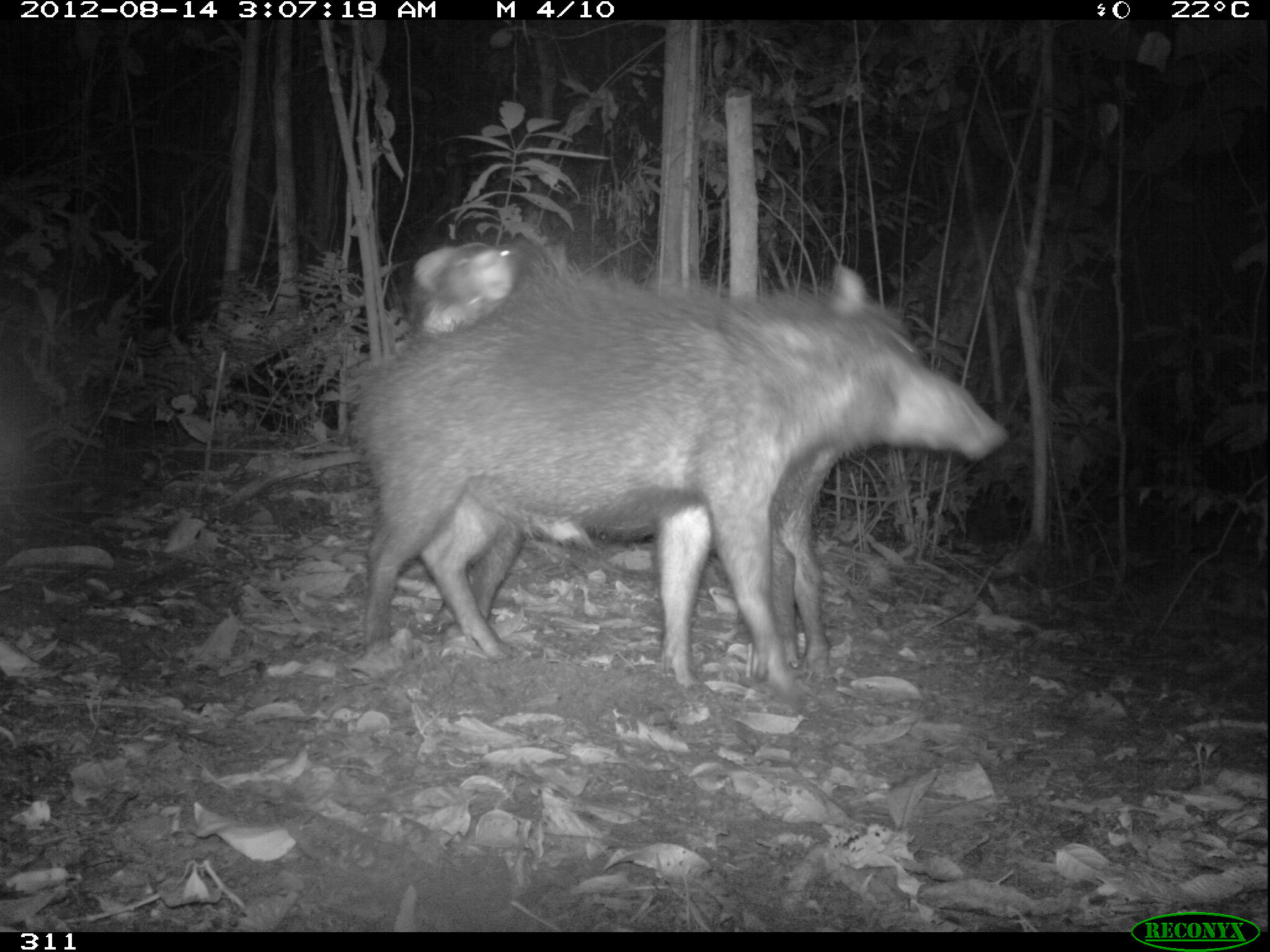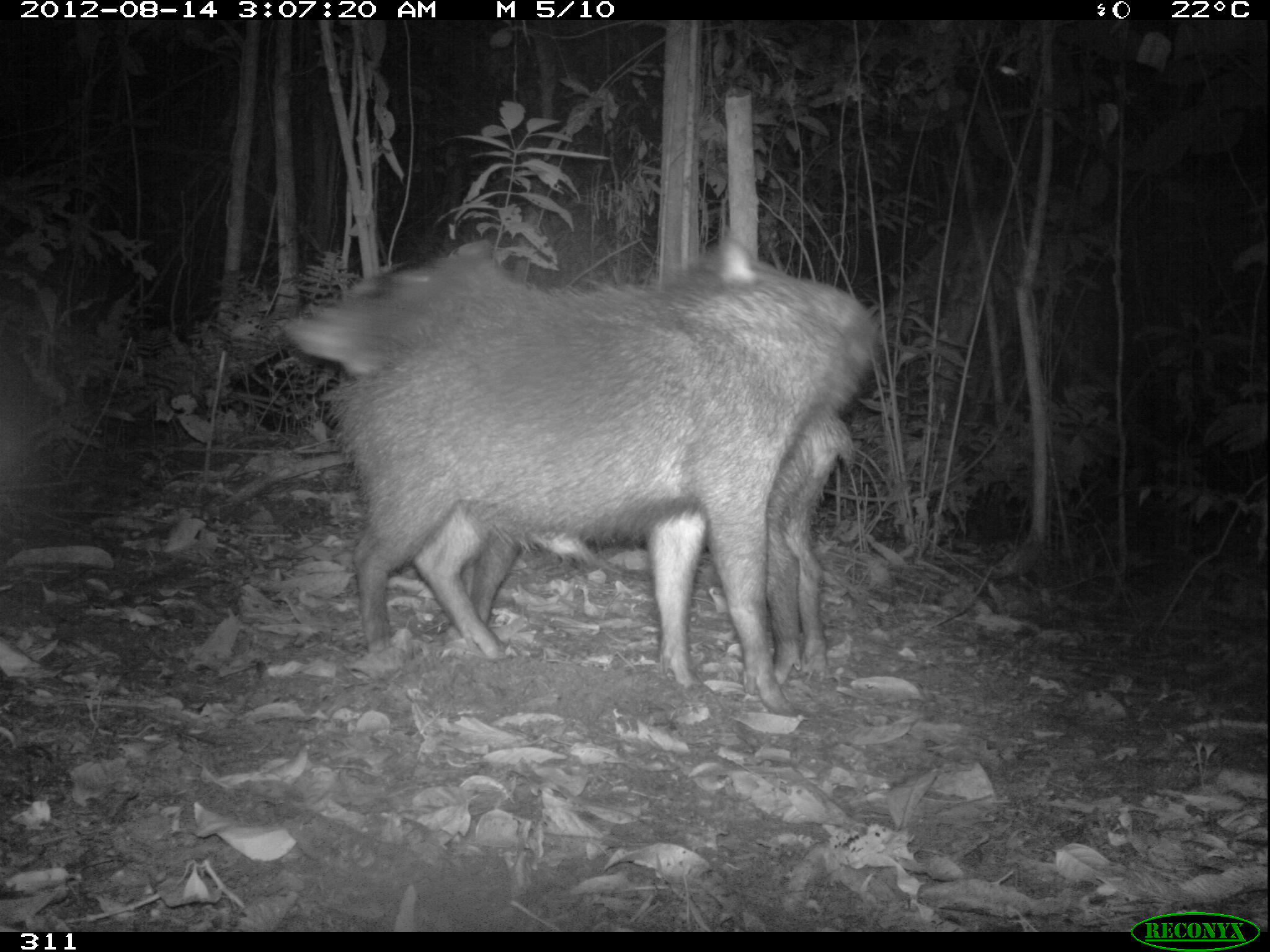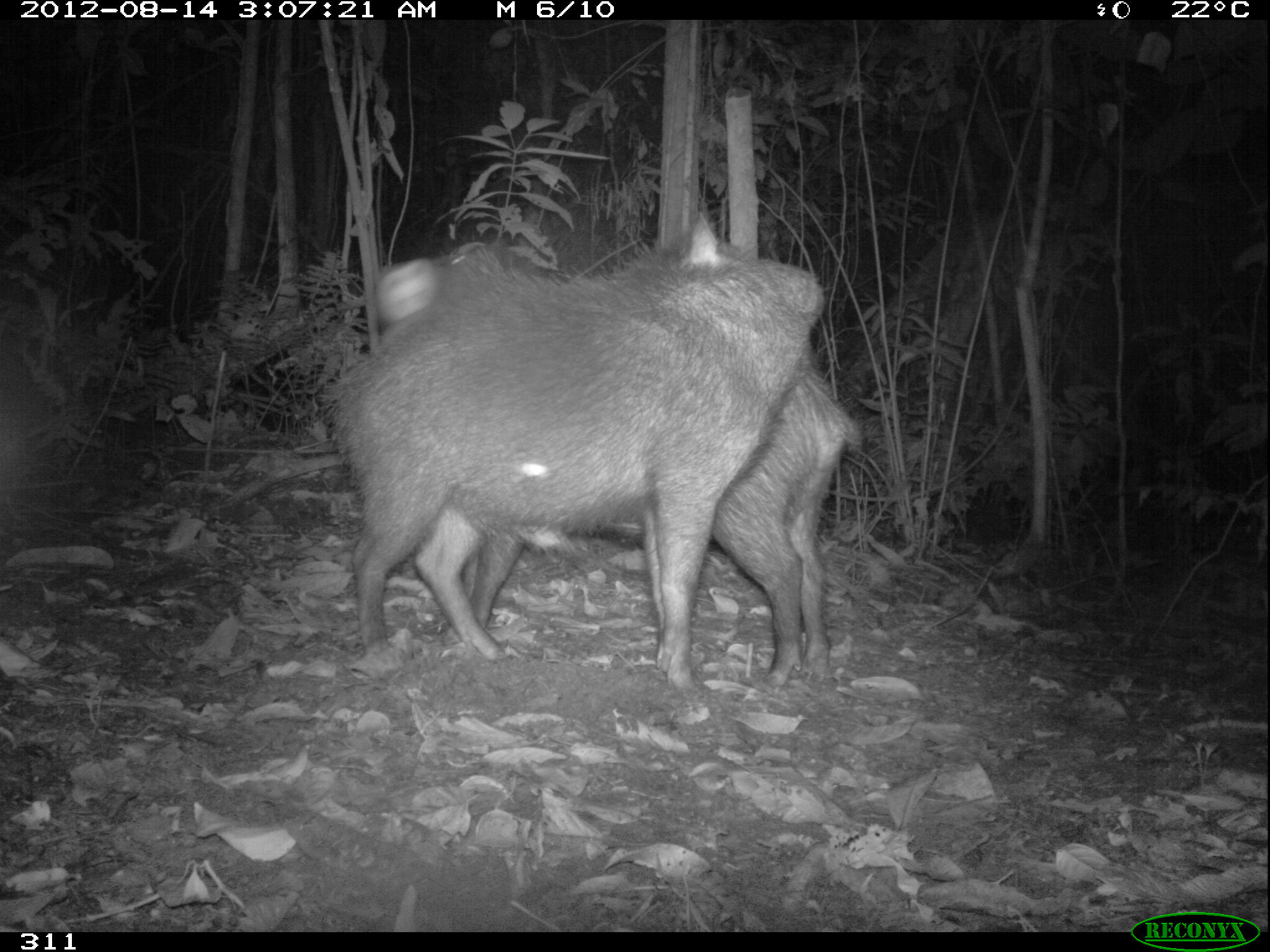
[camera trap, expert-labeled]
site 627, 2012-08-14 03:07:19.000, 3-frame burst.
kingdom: Animalia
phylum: Chordata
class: Mammalia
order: Artiodactyla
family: Tayassuidae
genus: Tayassu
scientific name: Tayassu pecari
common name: white-lipped peccary